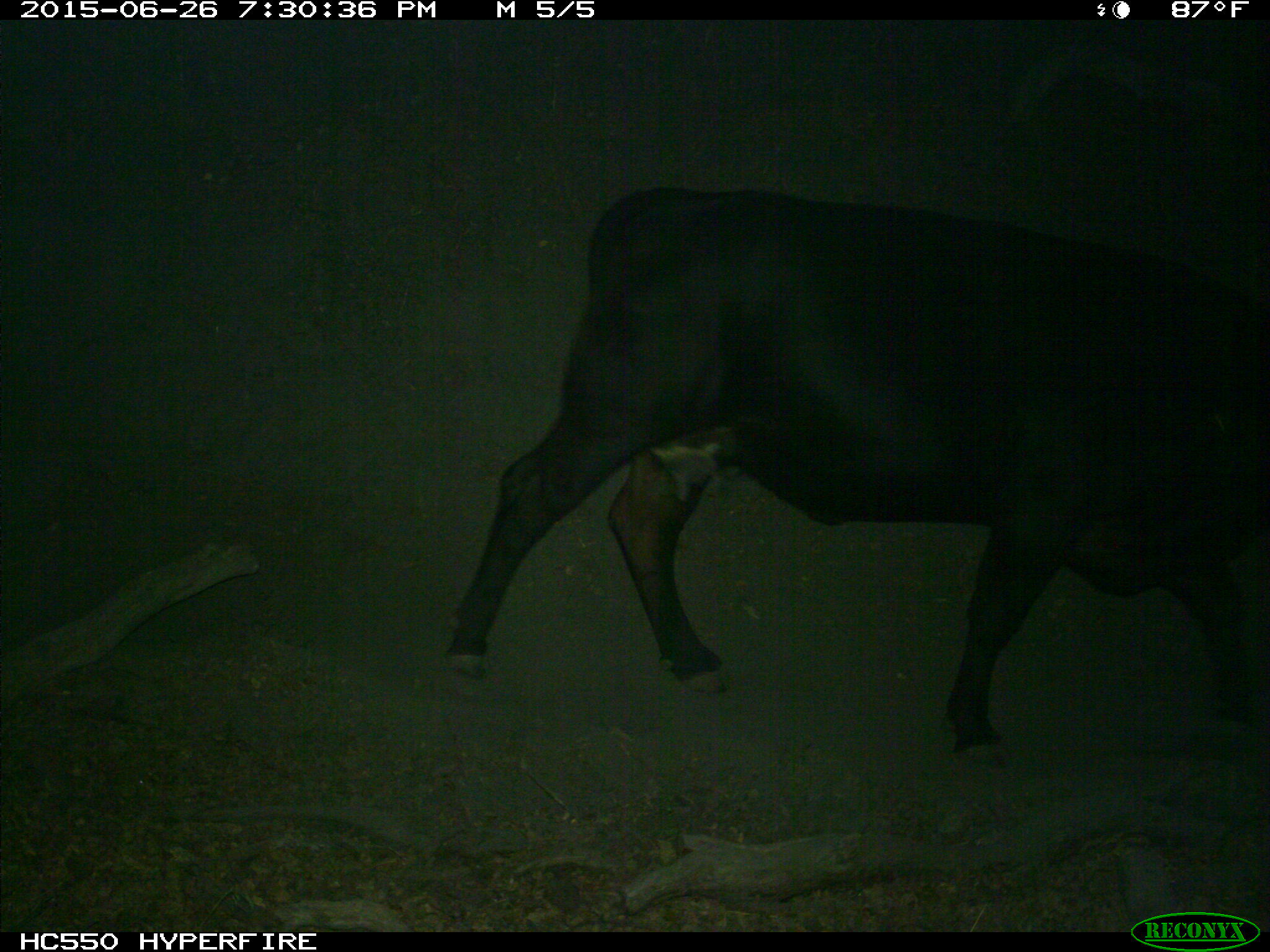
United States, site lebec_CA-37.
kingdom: Animalia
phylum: Chordata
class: Mammalia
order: Artiodactyla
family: Bovidae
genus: Bos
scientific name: Bos taurus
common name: domestic cow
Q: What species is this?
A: Bos taurus (domestic cow).